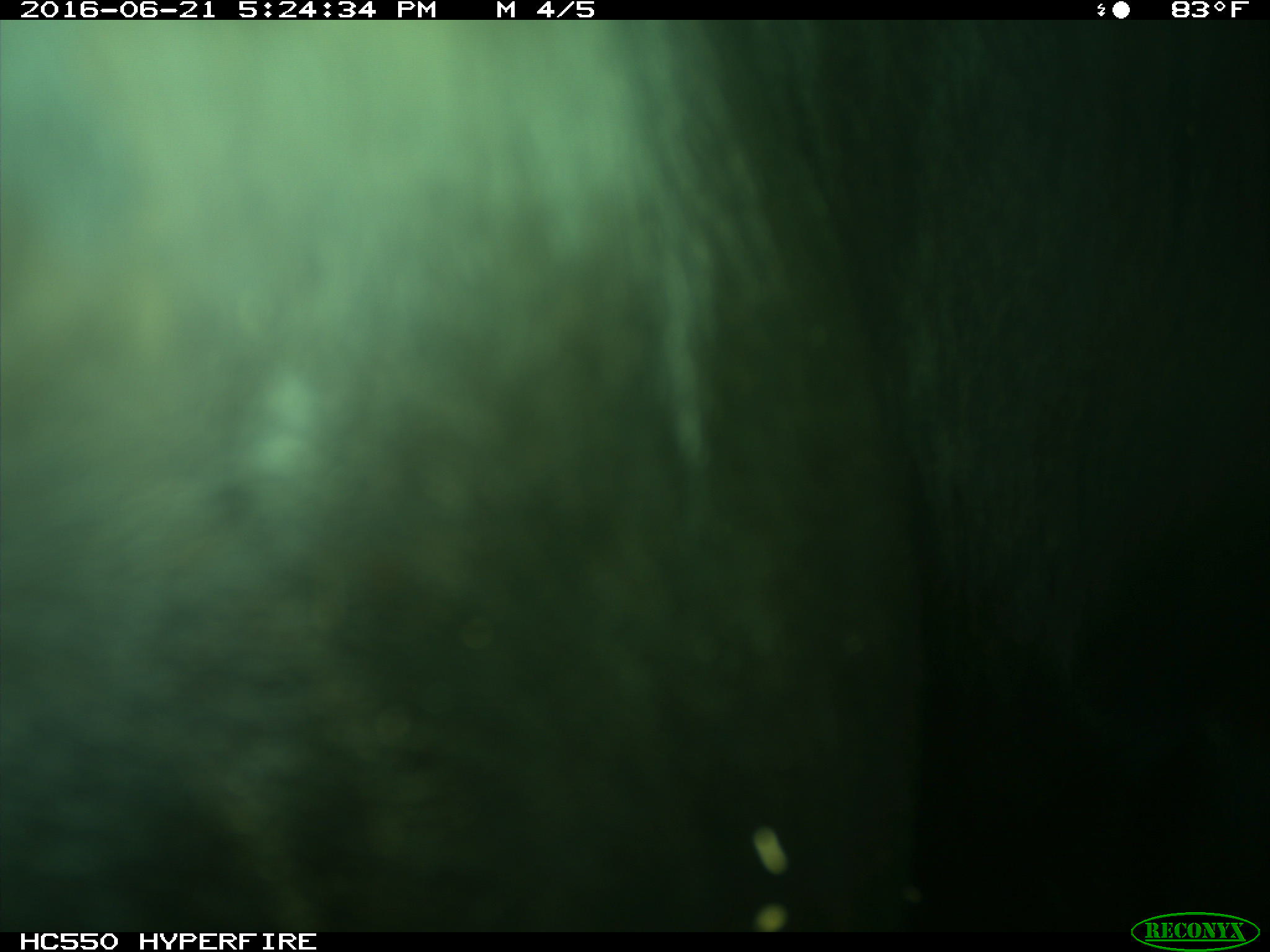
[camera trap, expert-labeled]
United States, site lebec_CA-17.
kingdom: Animalia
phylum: Chordata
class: Mammalia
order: Artiodactyla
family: Bovidae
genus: Bos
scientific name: Bos taurus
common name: domestic cow